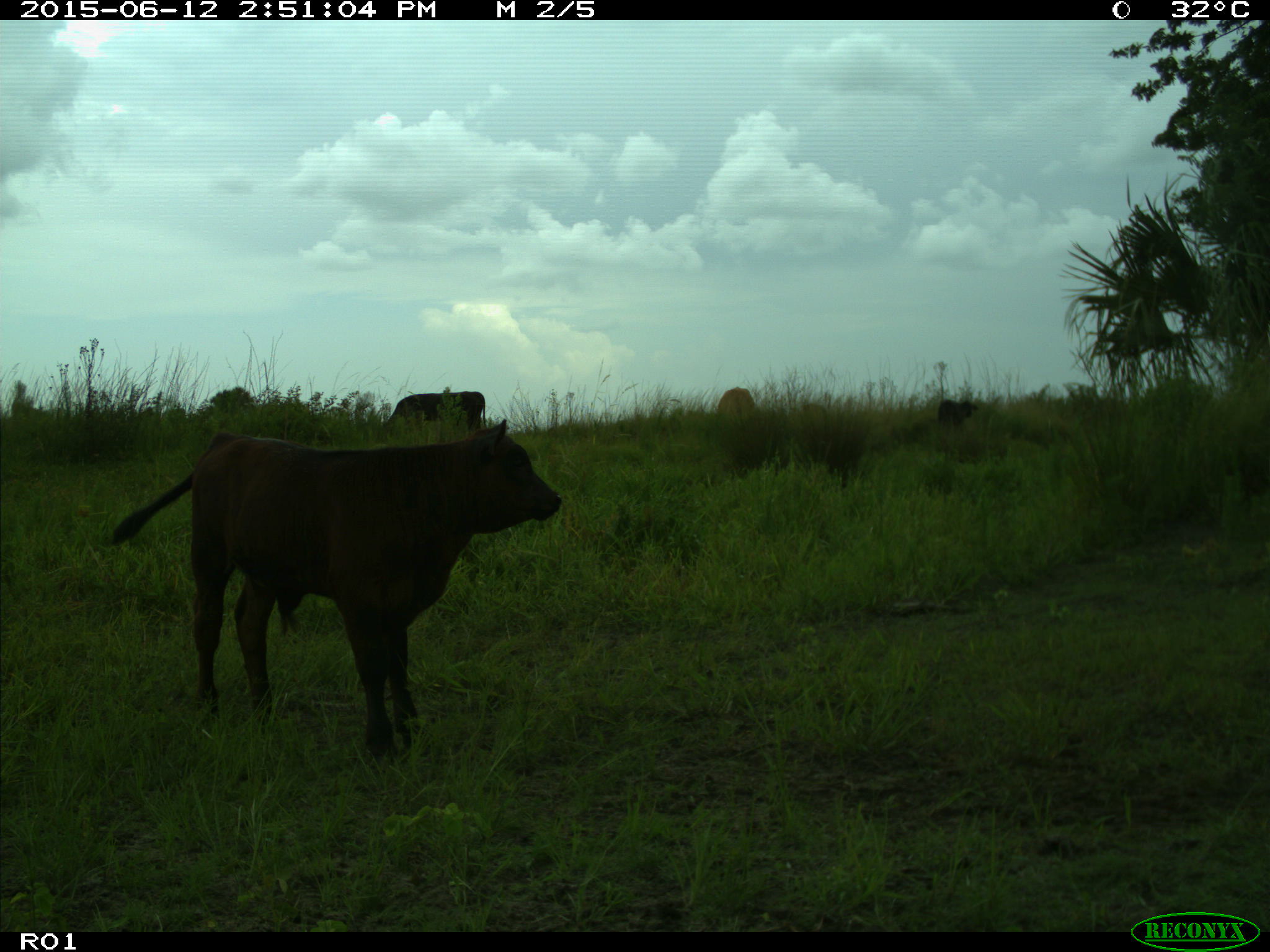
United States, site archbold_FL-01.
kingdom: Animalia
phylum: Chordata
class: Mammalia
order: Artiodactyla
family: Bovidae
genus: Bos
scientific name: Bos taurus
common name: domestic cow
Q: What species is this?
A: Bos taurus (domestic cow).